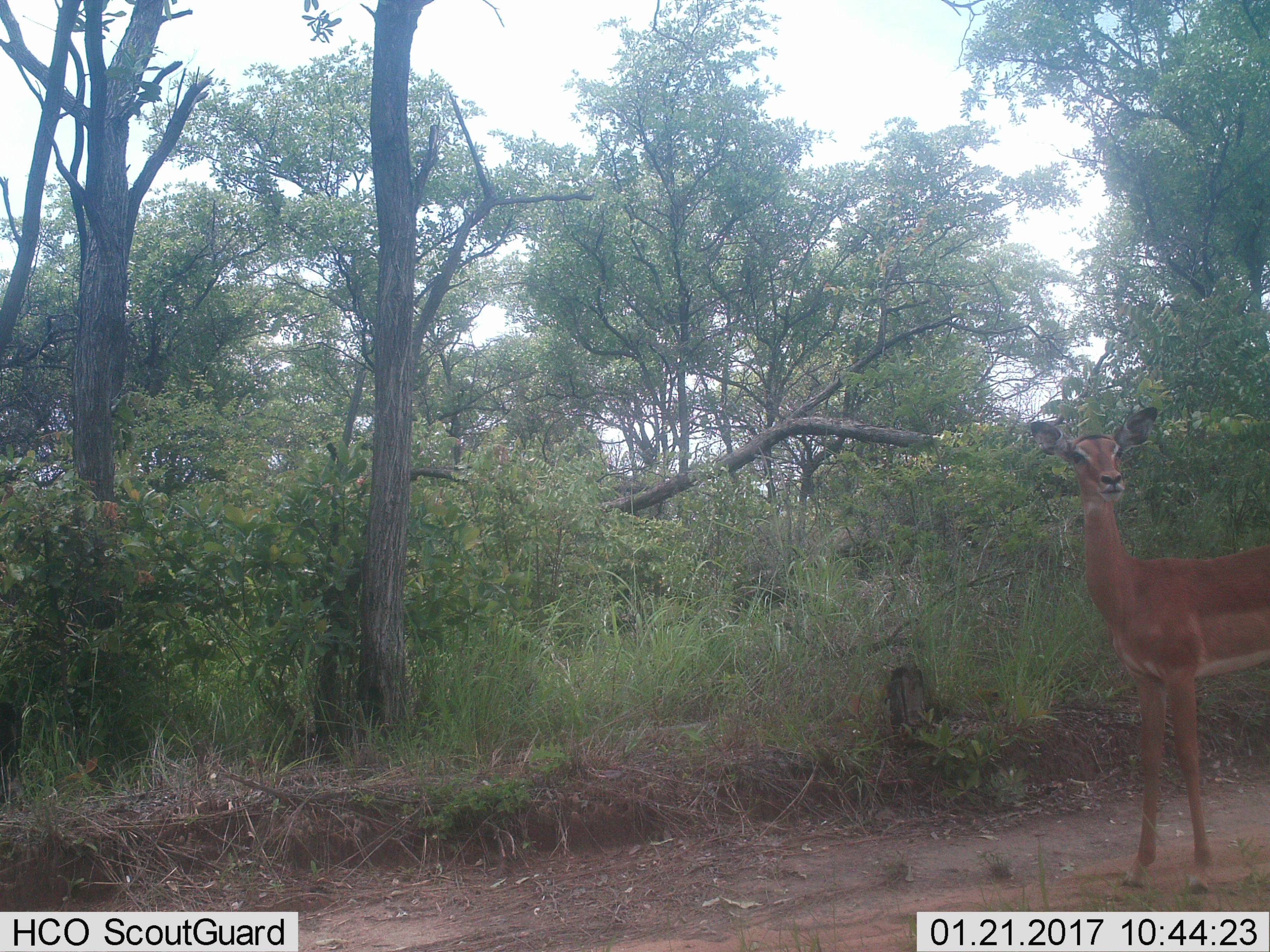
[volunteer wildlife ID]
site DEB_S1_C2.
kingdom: Animalia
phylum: Chordata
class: Mammalia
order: Artiodactyla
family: Bovidae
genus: Aepyceros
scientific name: Aepyceros melampus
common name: impala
Impala (Aepyceros melampus), count 1. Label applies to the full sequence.